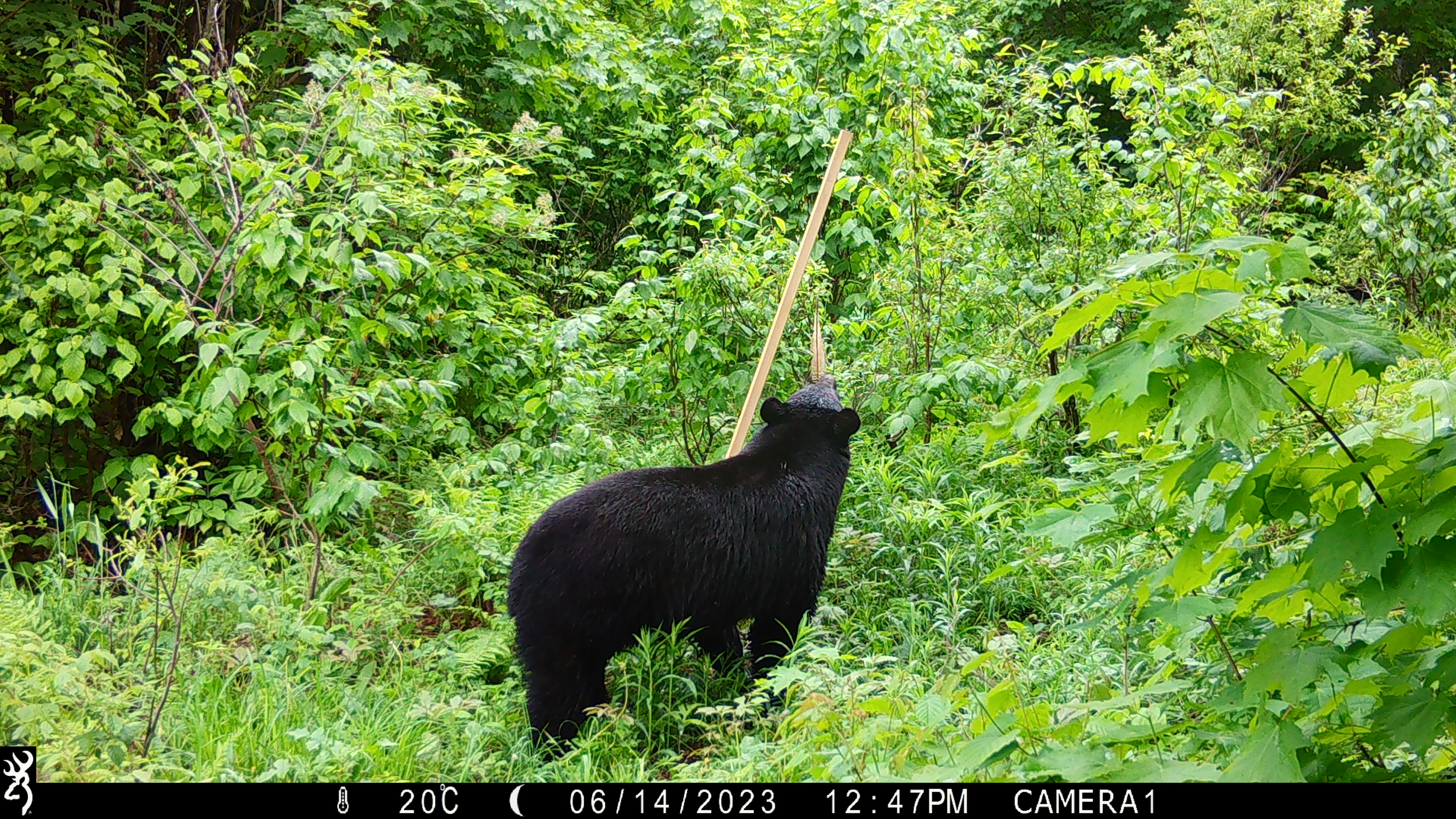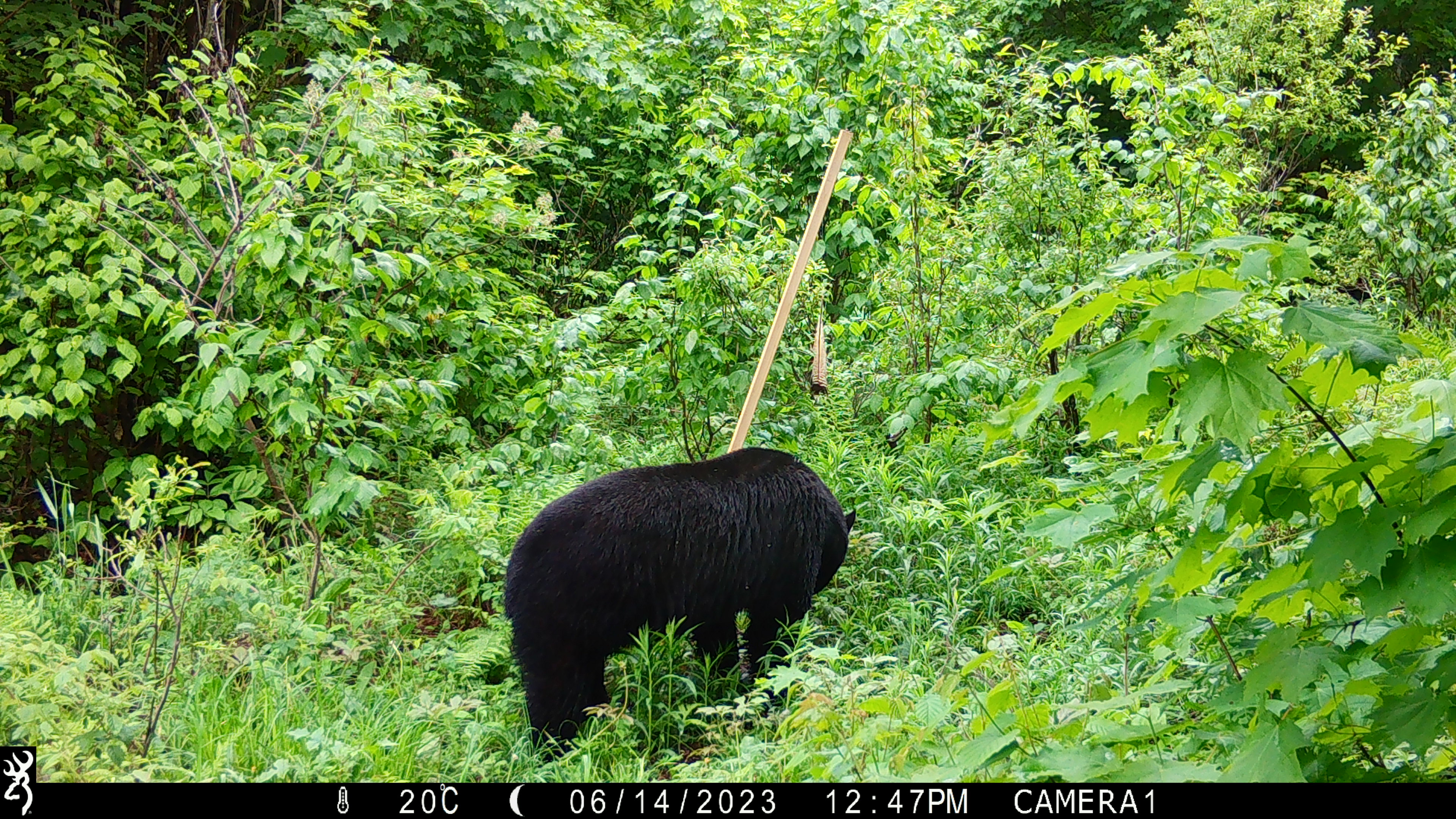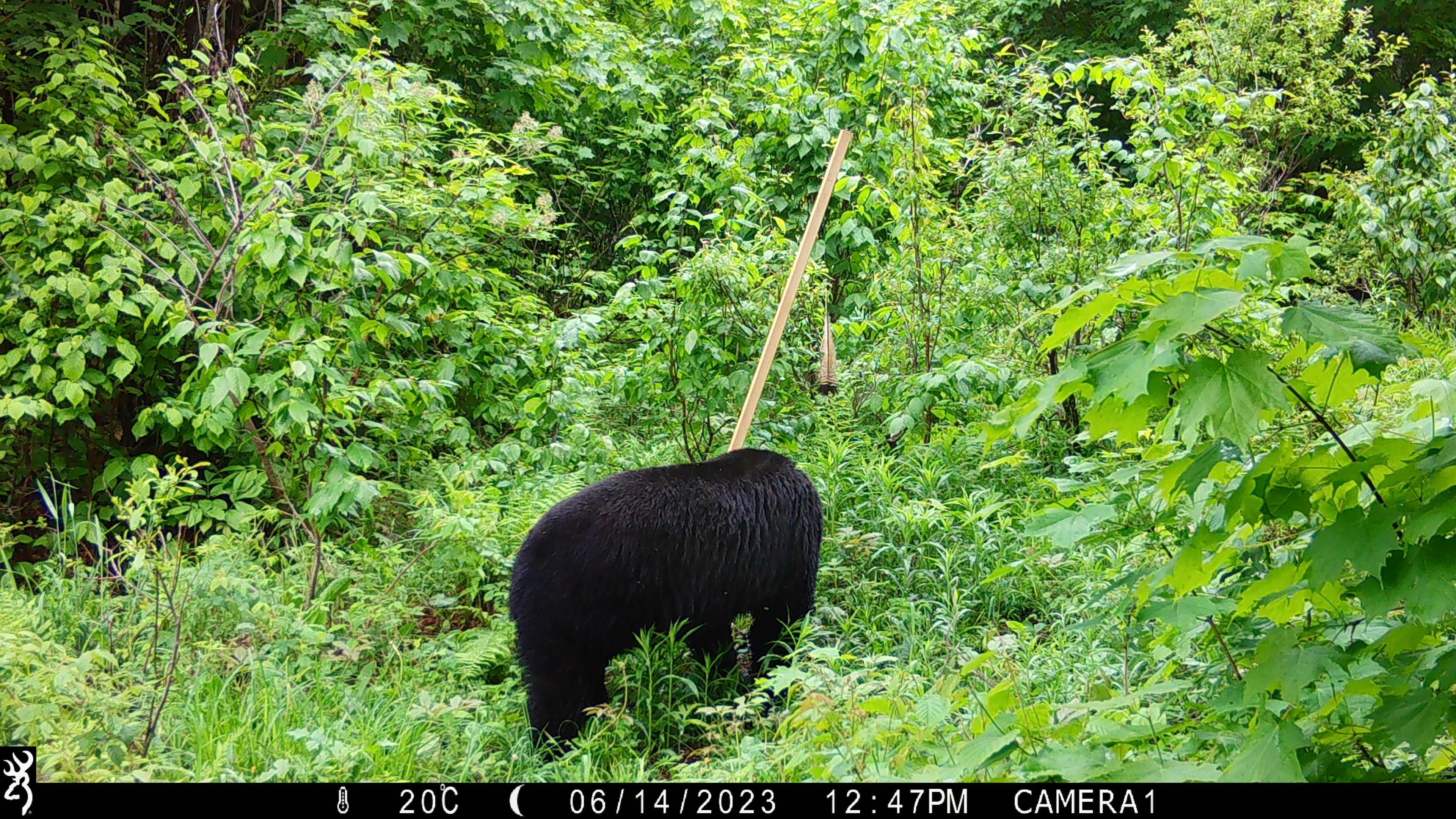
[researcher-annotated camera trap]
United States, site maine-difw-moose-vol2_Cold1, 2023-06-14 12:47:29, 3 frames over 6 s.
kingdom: Animalia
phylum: Chordata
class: Mammalia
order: Carnivora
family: Ursidae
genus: Ursus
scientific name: Ursus americanus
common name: black bear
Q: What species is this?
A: Black bear (Ursus americanus).